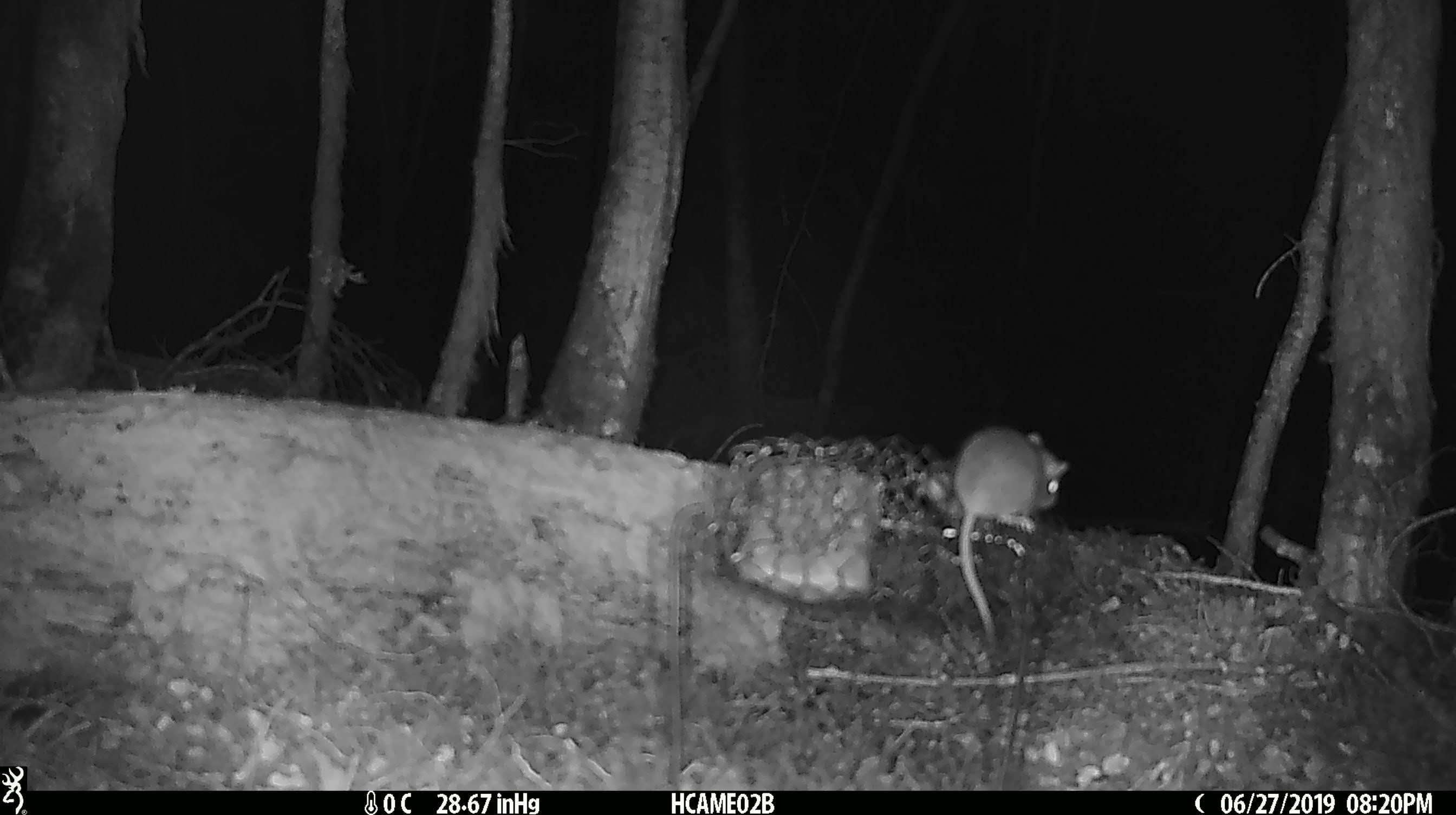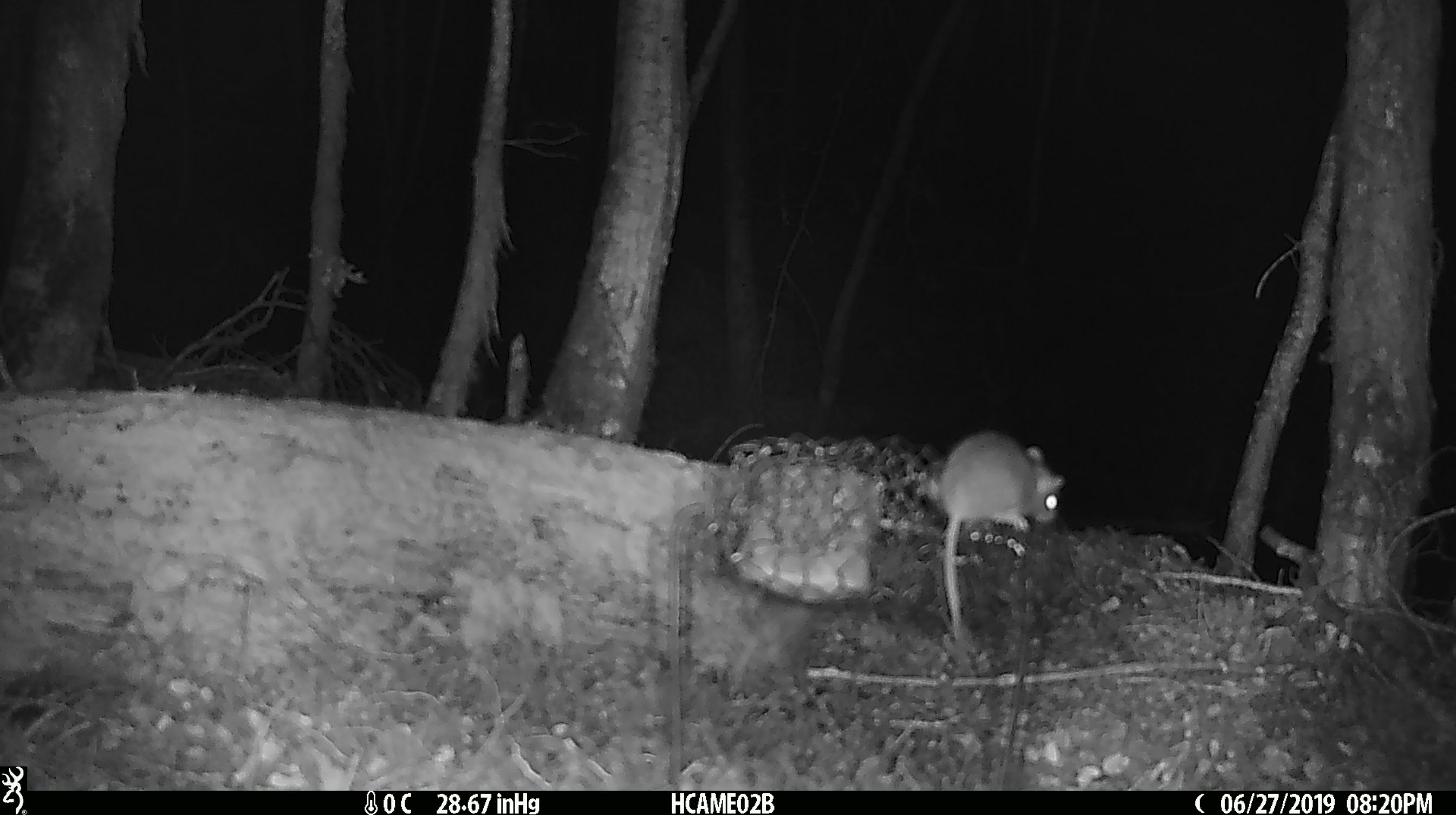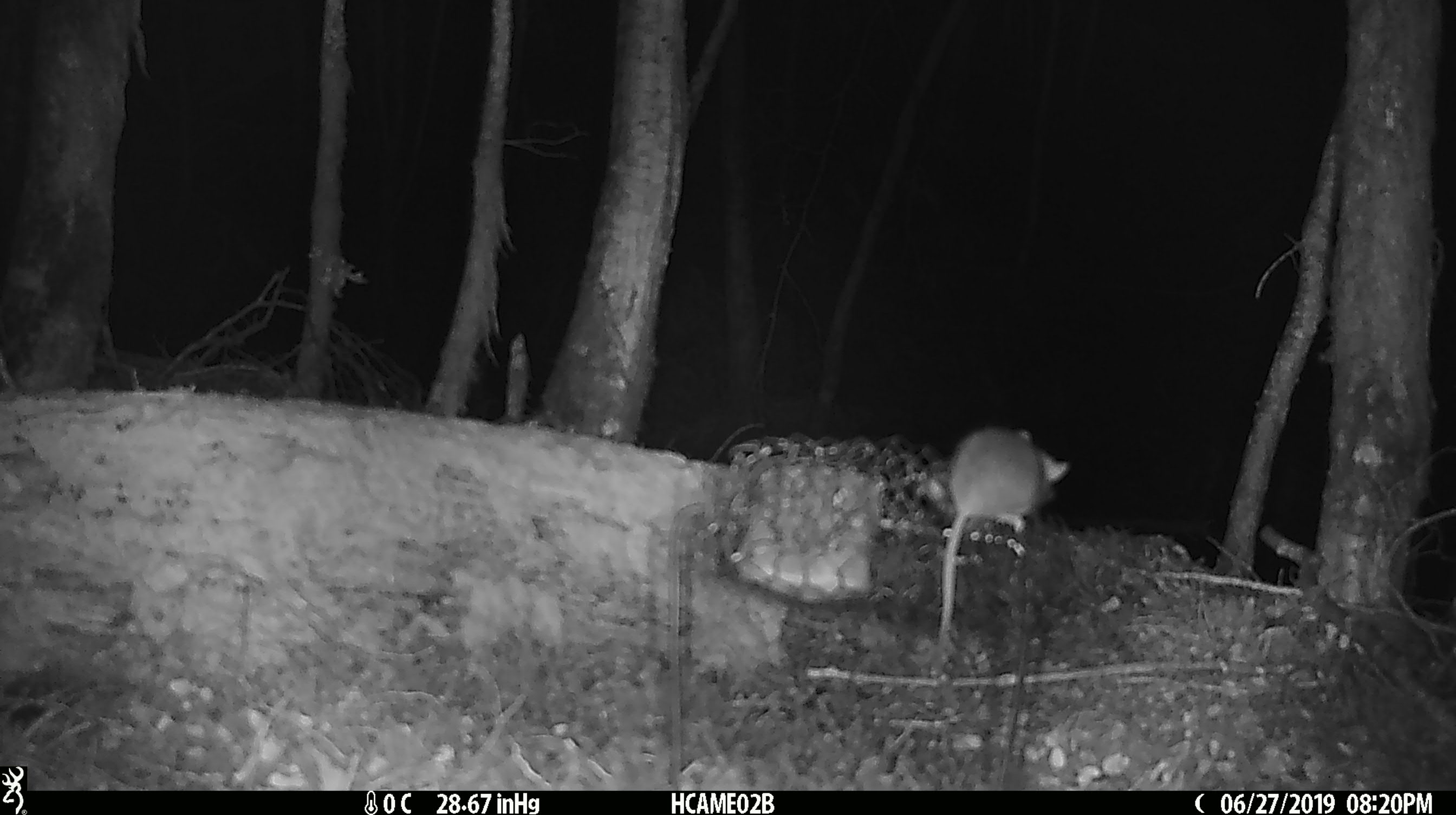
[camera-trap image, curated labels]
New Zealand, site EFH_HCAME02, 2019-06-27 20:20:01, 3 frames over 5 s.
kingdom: Animalia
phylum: Chordata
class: Mammalia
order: Rodentia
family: Muridae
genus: Mus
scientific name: Mus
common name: mouse